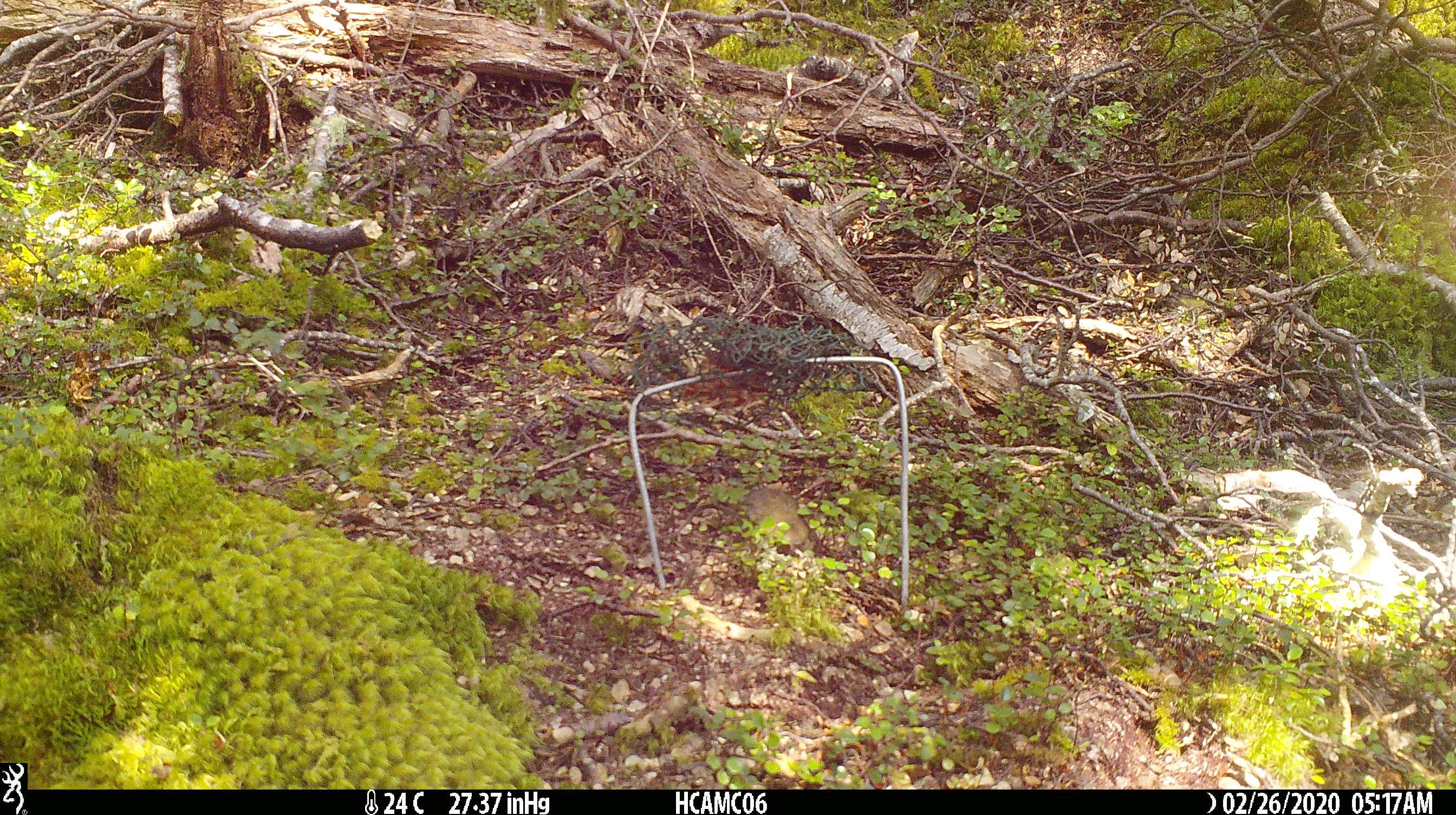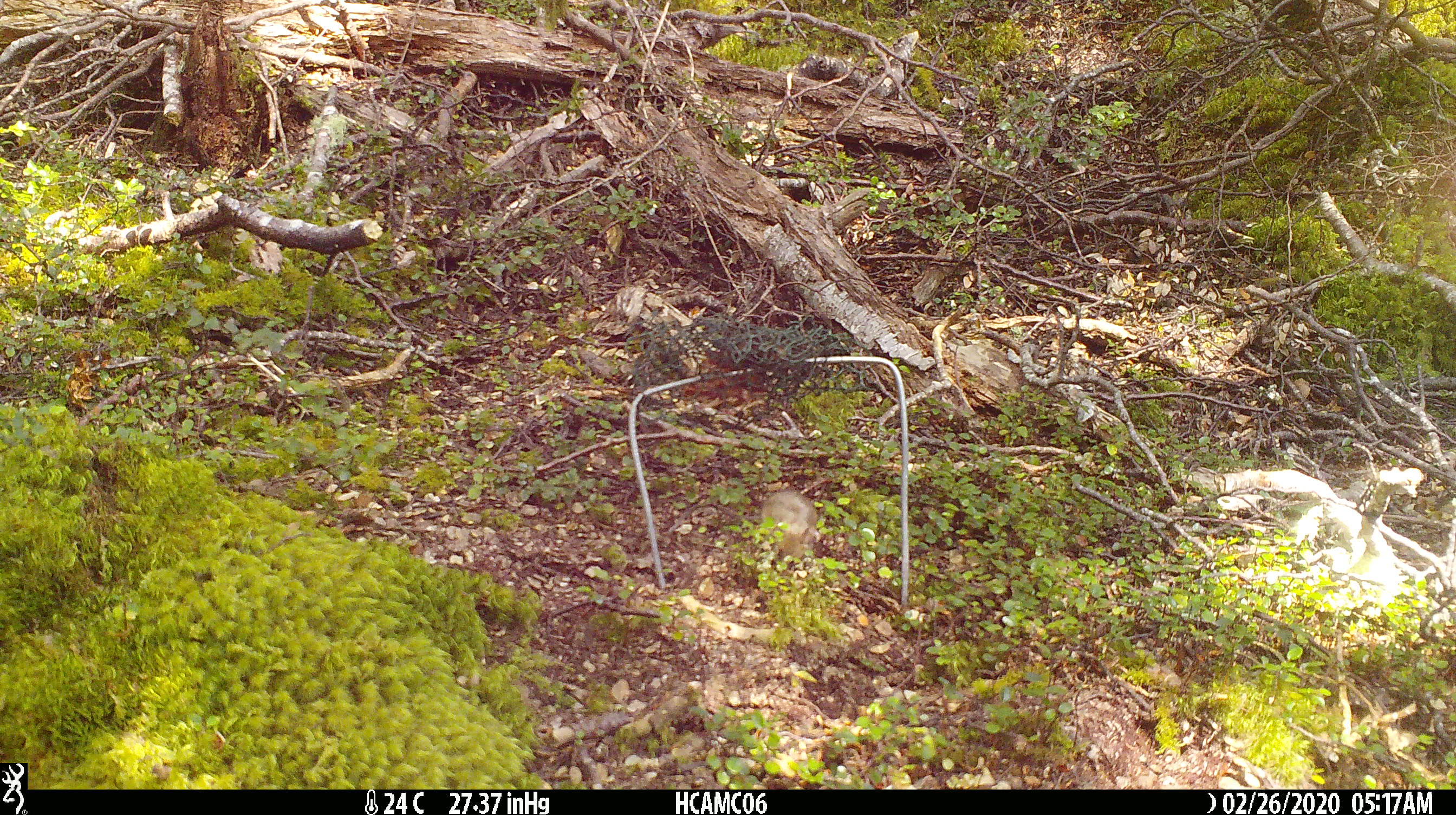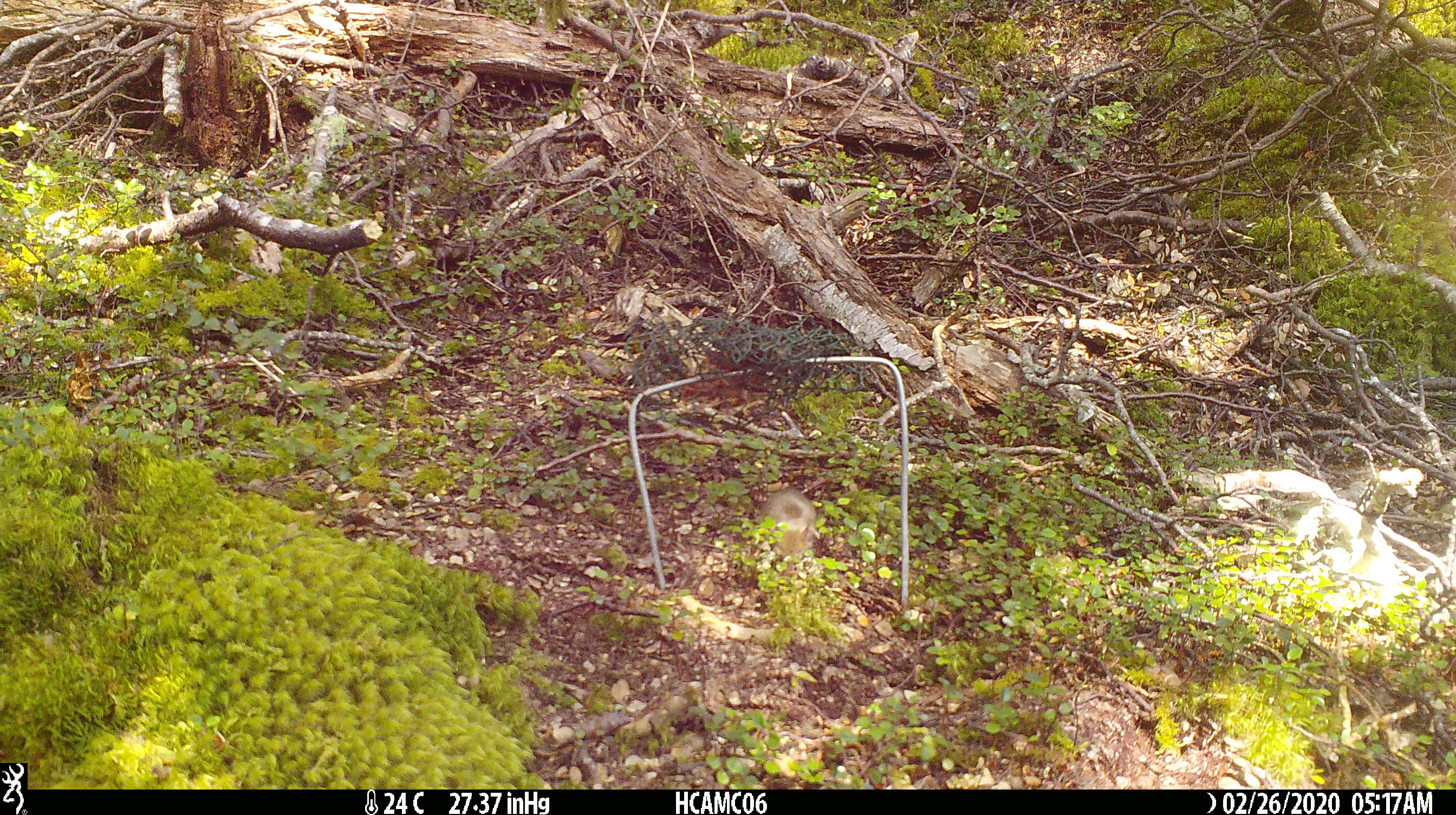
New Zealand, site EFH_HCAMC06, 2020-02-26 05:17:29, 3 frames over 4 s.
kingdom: Animalia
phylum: Chordata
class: Mammalia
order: Rodentia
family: Muridae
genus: Mus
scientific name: Mus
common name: mouse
Mouse (Mus).